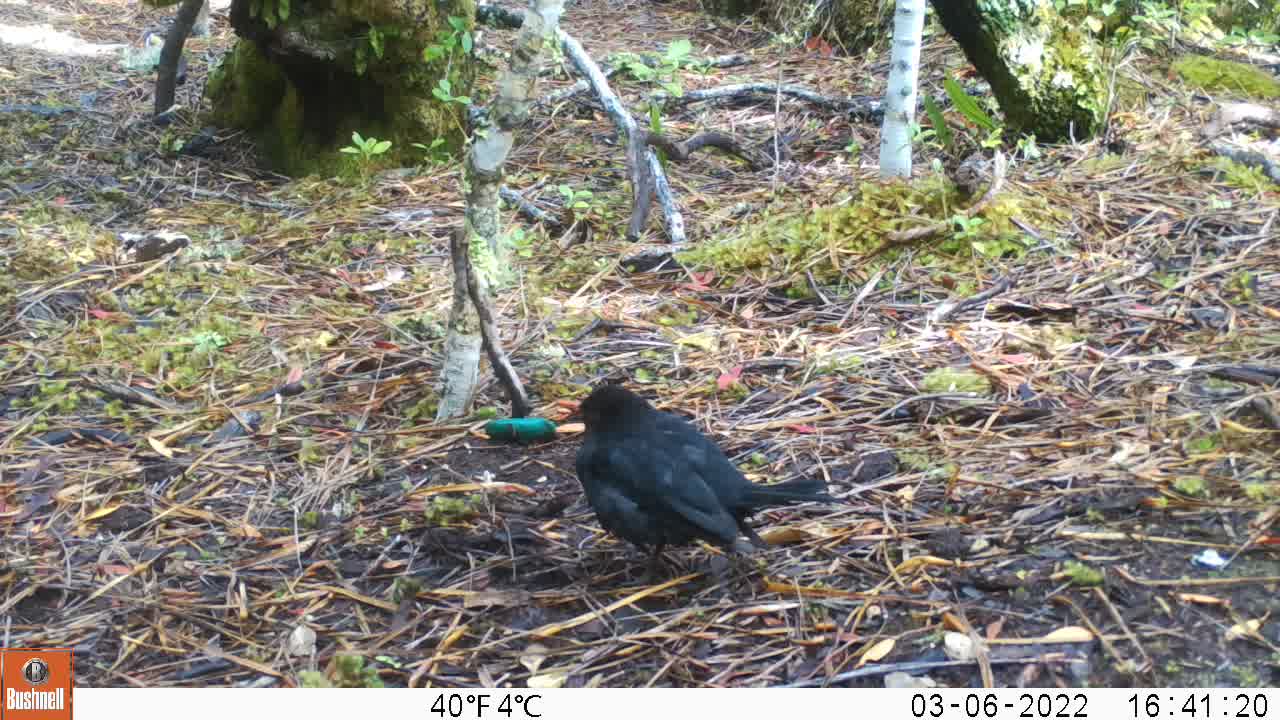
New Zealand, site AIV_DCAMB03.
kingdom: Animalia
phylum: Chordata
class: Aves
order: Passeriformes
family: Turdidae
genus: Turdus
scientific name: Turdus merula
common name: eurasian blackbird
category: blackbird